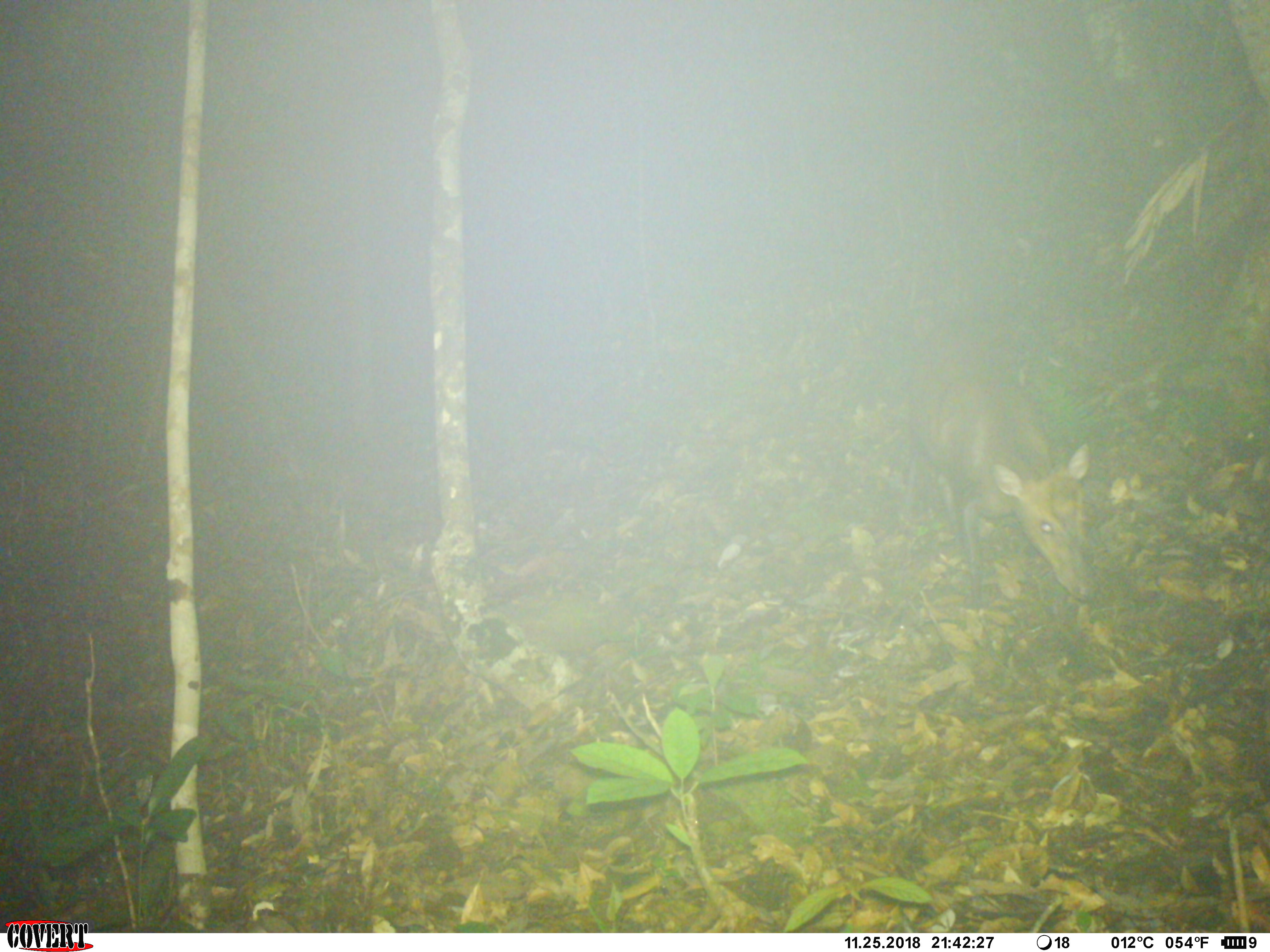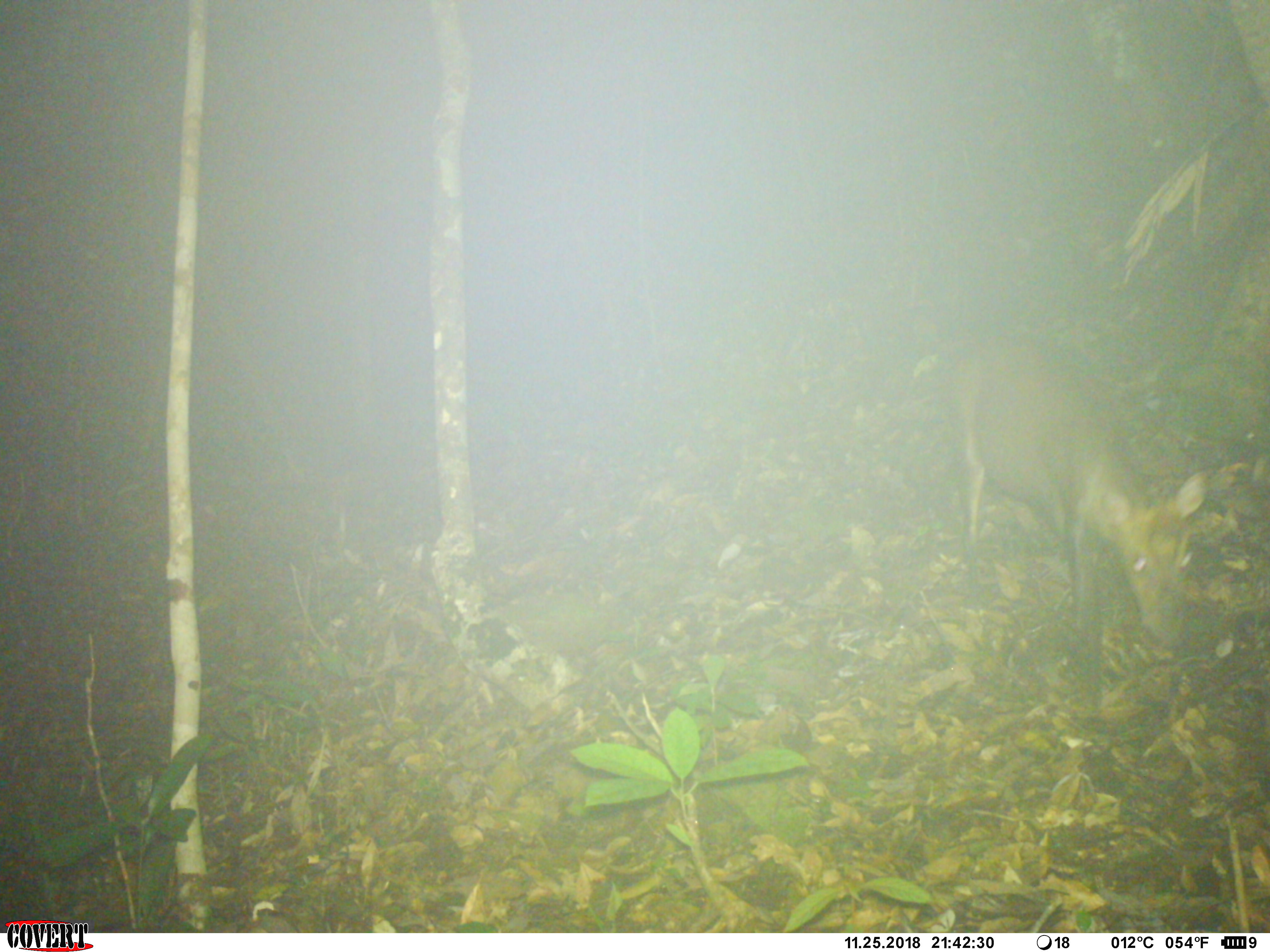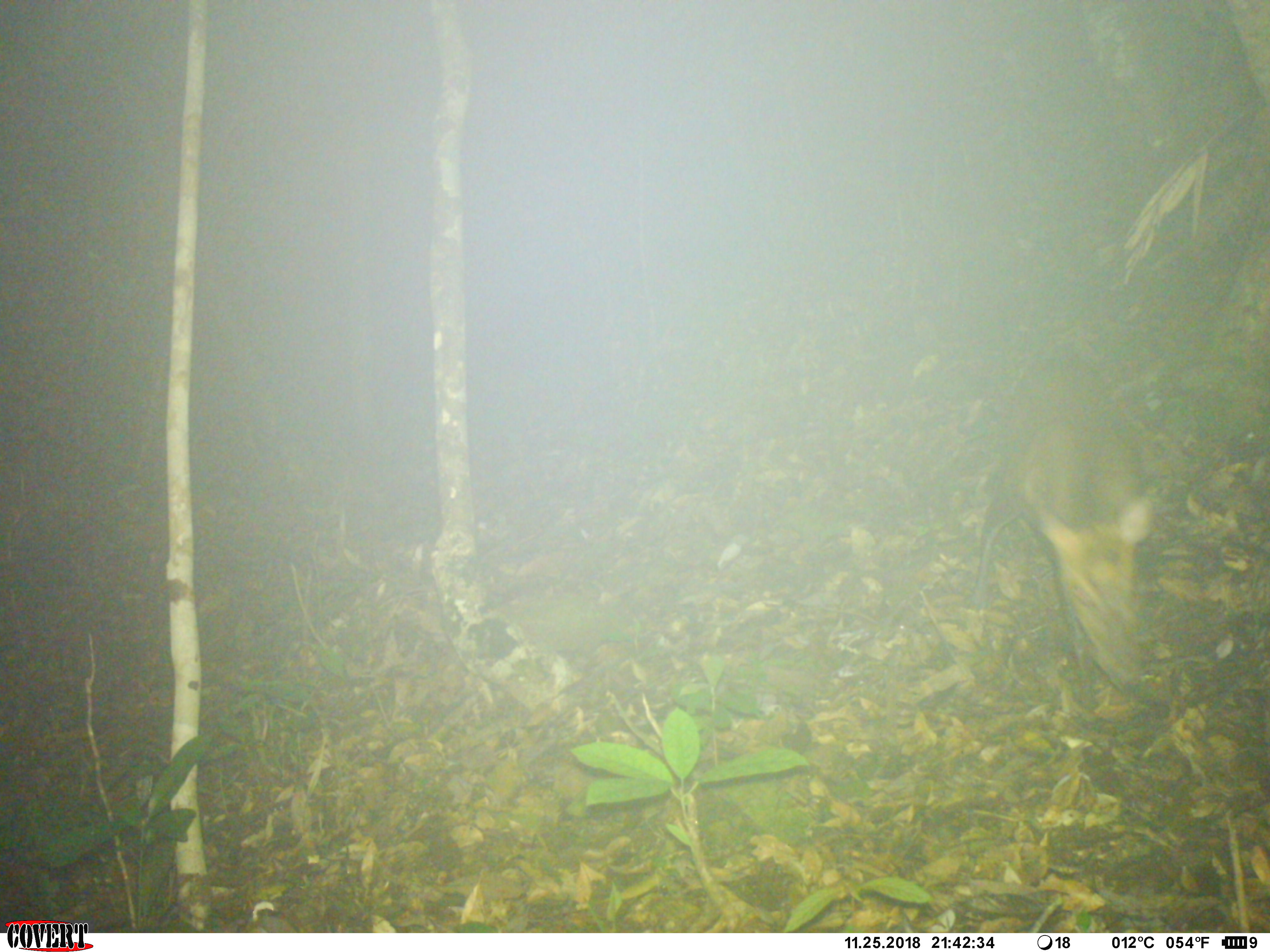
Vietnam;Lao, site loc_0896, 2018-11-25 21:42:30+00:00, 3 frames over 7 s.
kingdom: Animalia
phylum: Chordata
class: Mammalia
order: Artiodactyla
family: Cervidae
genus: Muntiacus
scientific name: Muntiacus rooseveltorum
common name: roosevelt's muntjac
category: roosevelts muntjac group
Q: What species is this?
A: Roosevelts muntjac group (roosevelt's muntjac) (Muntiacus rooseveltorum).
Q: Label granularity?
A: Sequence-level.